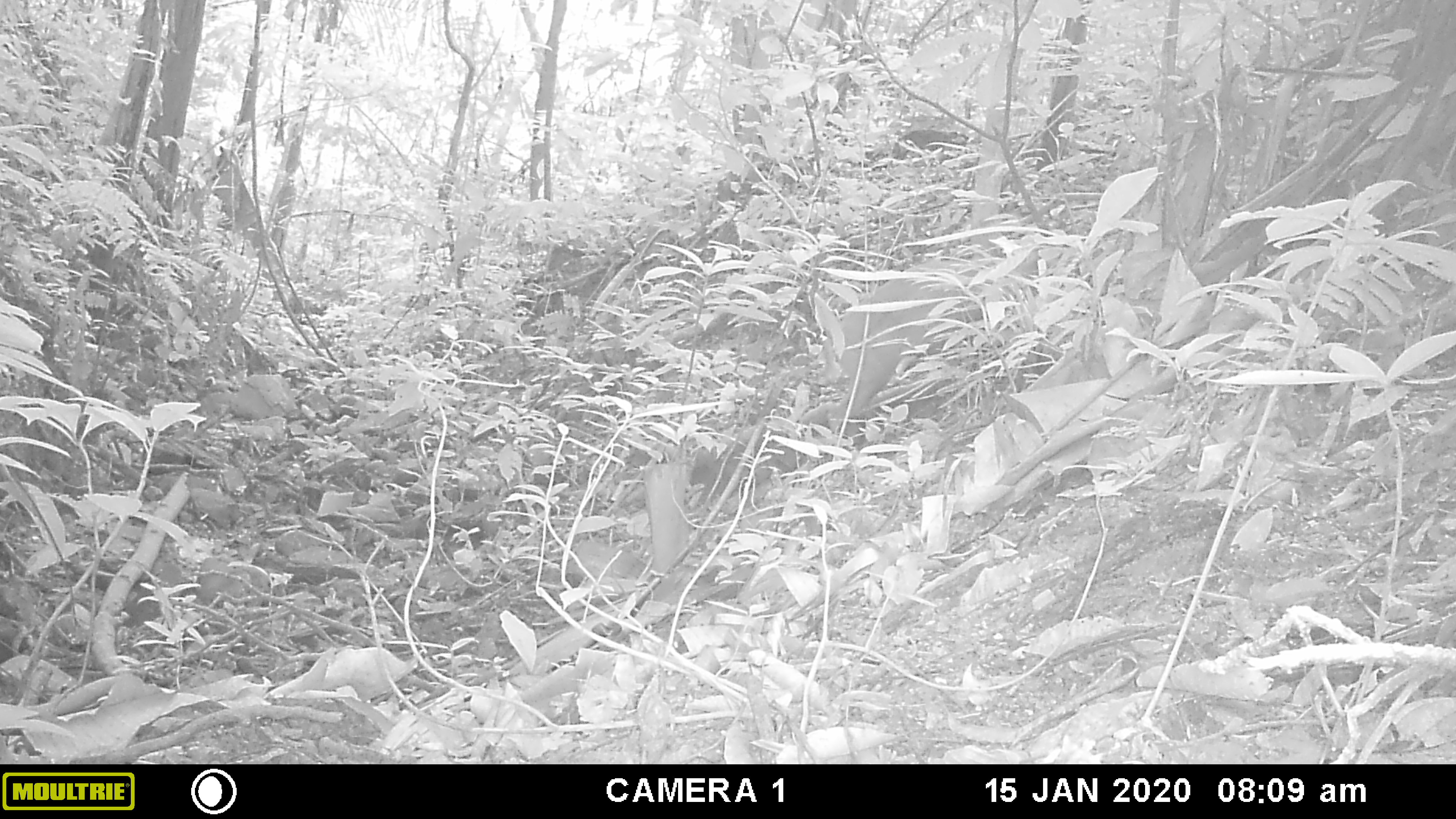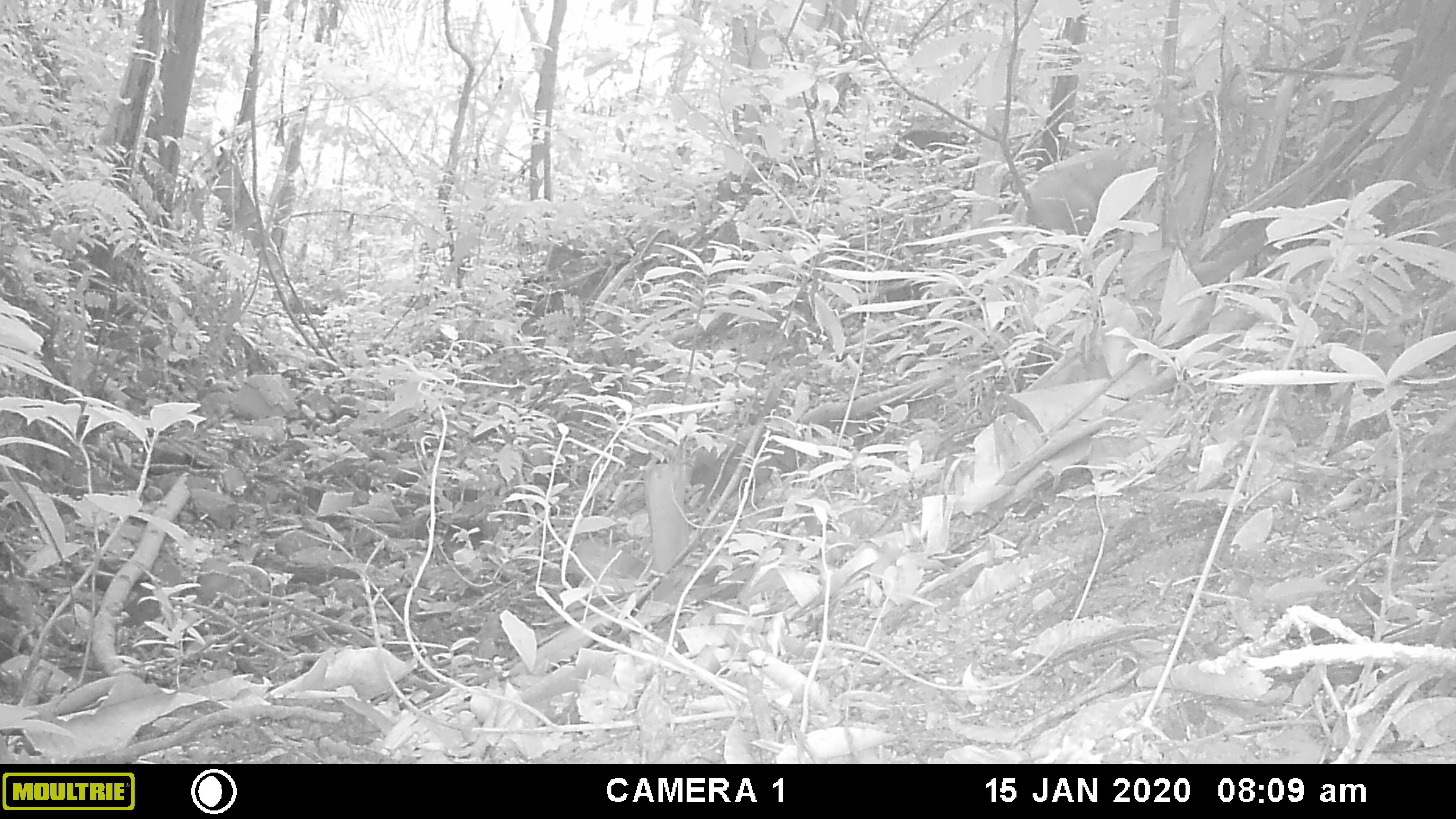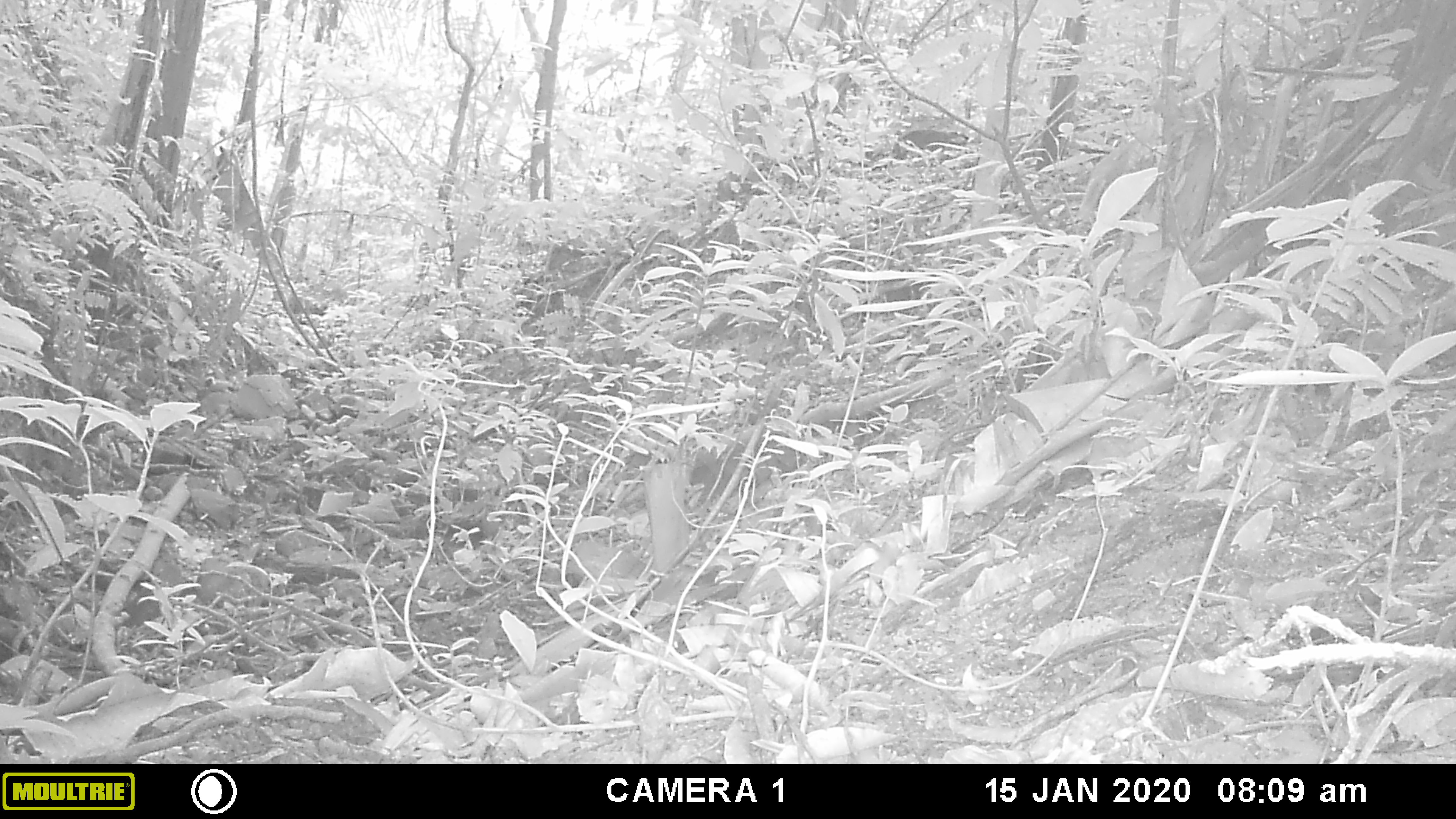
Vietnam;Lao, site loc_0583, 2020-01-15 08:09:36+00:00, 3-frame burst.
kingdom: Animalia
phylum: Chordata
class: Mammalia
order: Artiodactyla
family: Cervidae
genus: Muntiacus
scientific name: Muntiacus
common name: muntjacs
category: unidentified muntjac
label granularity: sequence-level